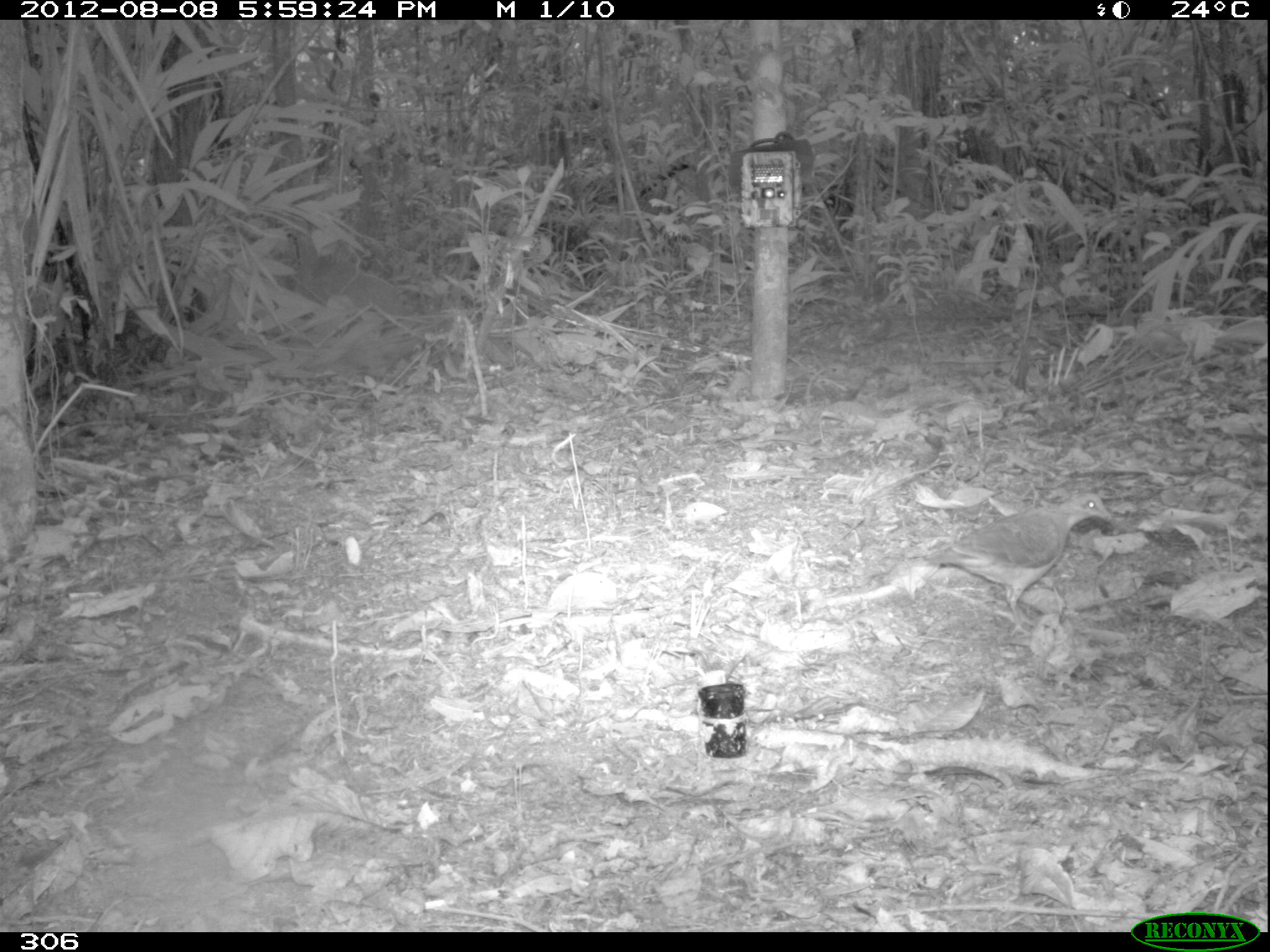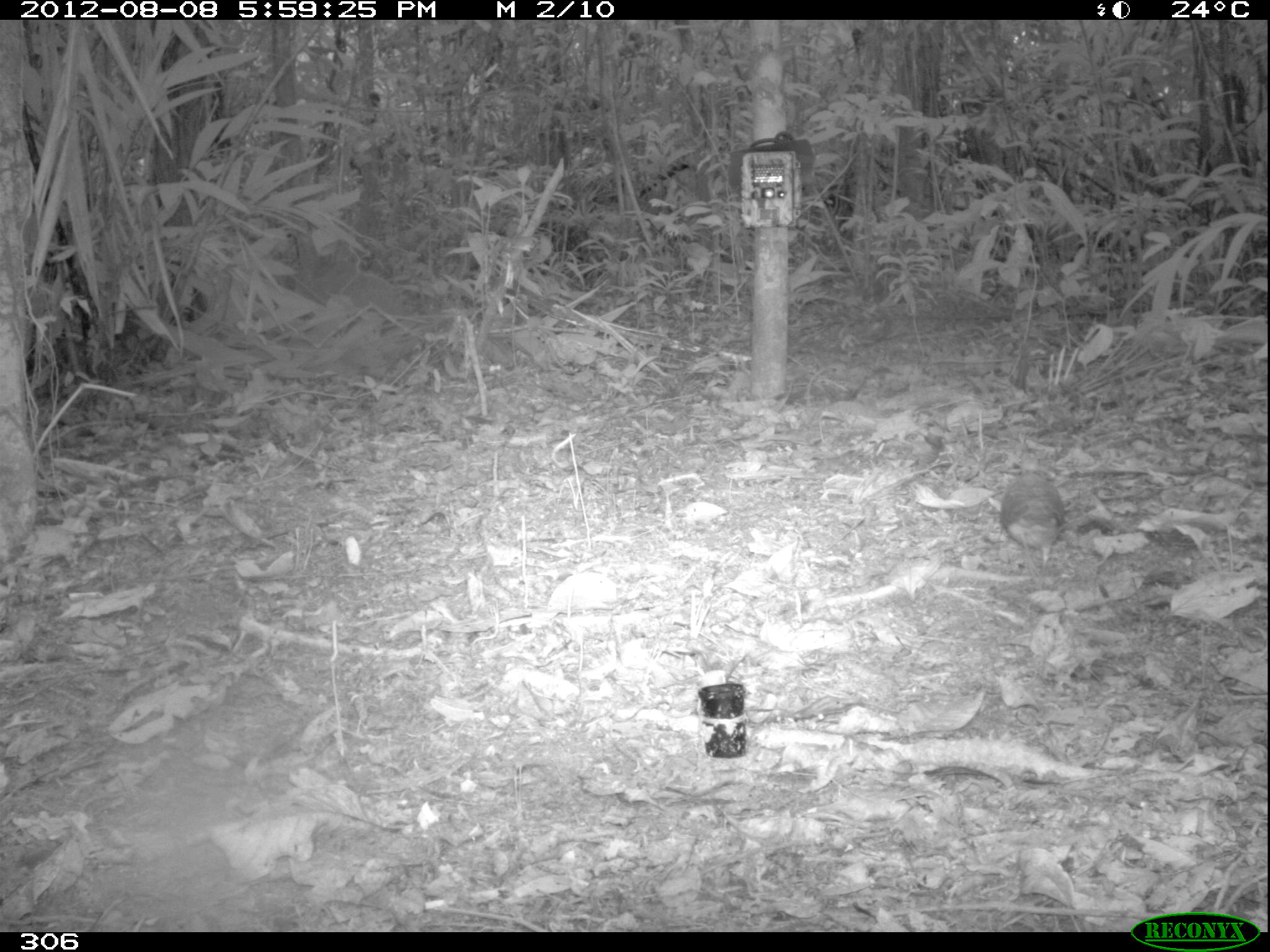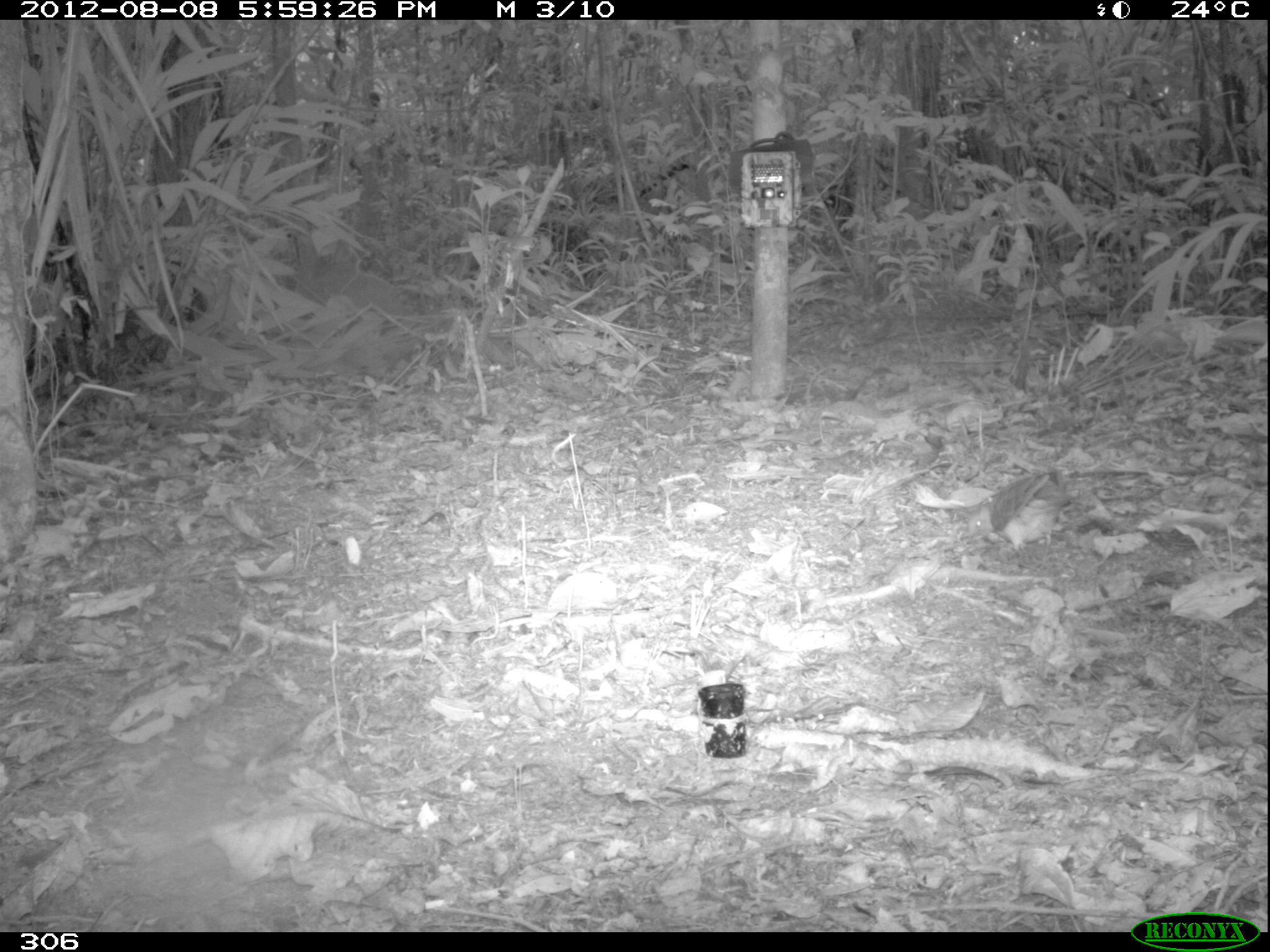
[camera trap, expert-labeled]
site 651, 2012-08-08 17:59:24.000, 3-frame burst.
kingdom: Animalia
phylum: Chordata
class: Aves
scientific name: Aves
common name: bird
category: unknown bird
Unknown bird (bird) (Aves).